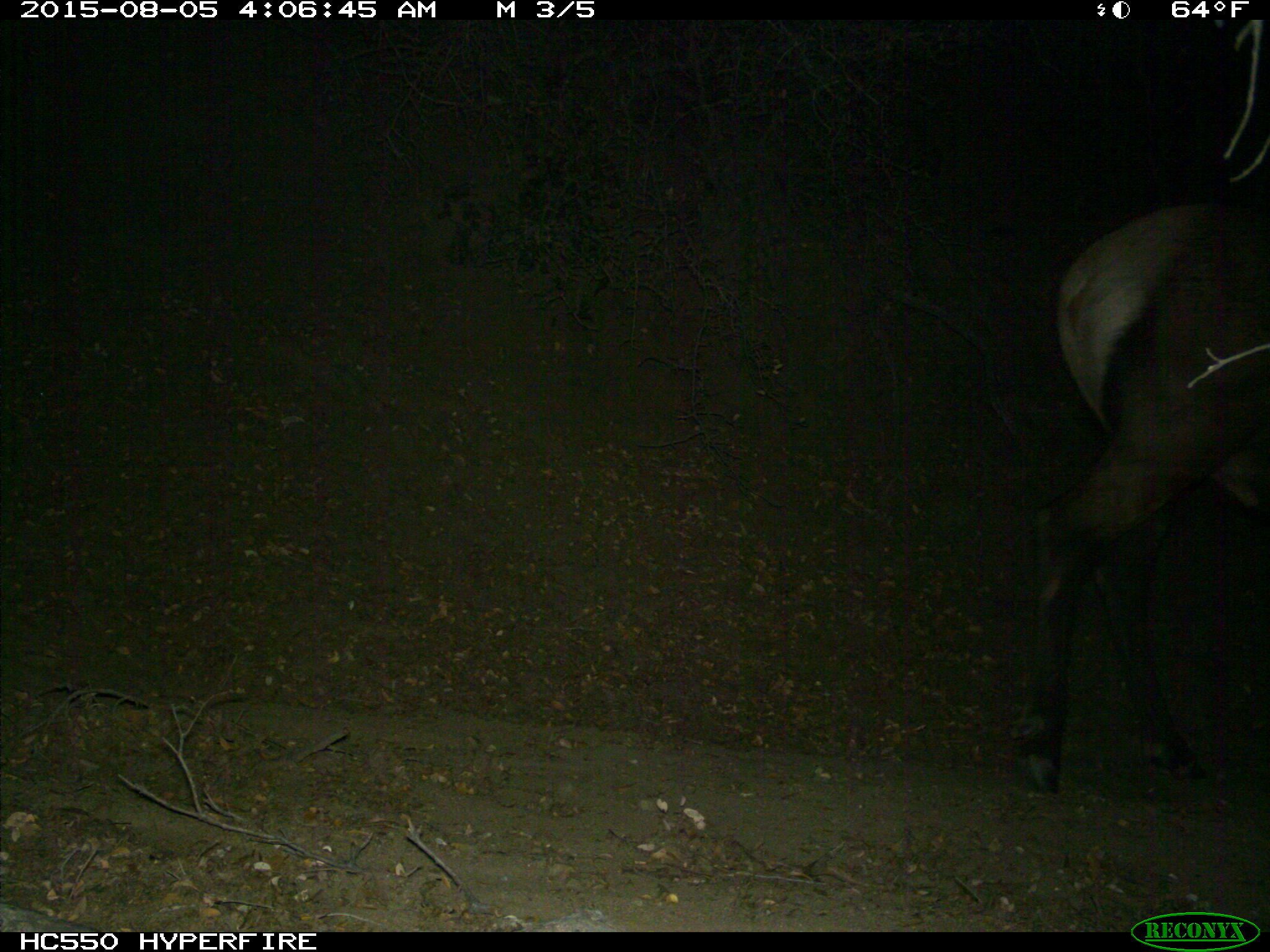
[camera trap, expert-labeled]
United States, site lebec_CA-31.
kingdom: Animalia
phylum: Chordata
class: Mammalia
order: Artiodactyla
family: Cervidae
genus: Cervus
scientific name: Cervus canadensis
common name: elk